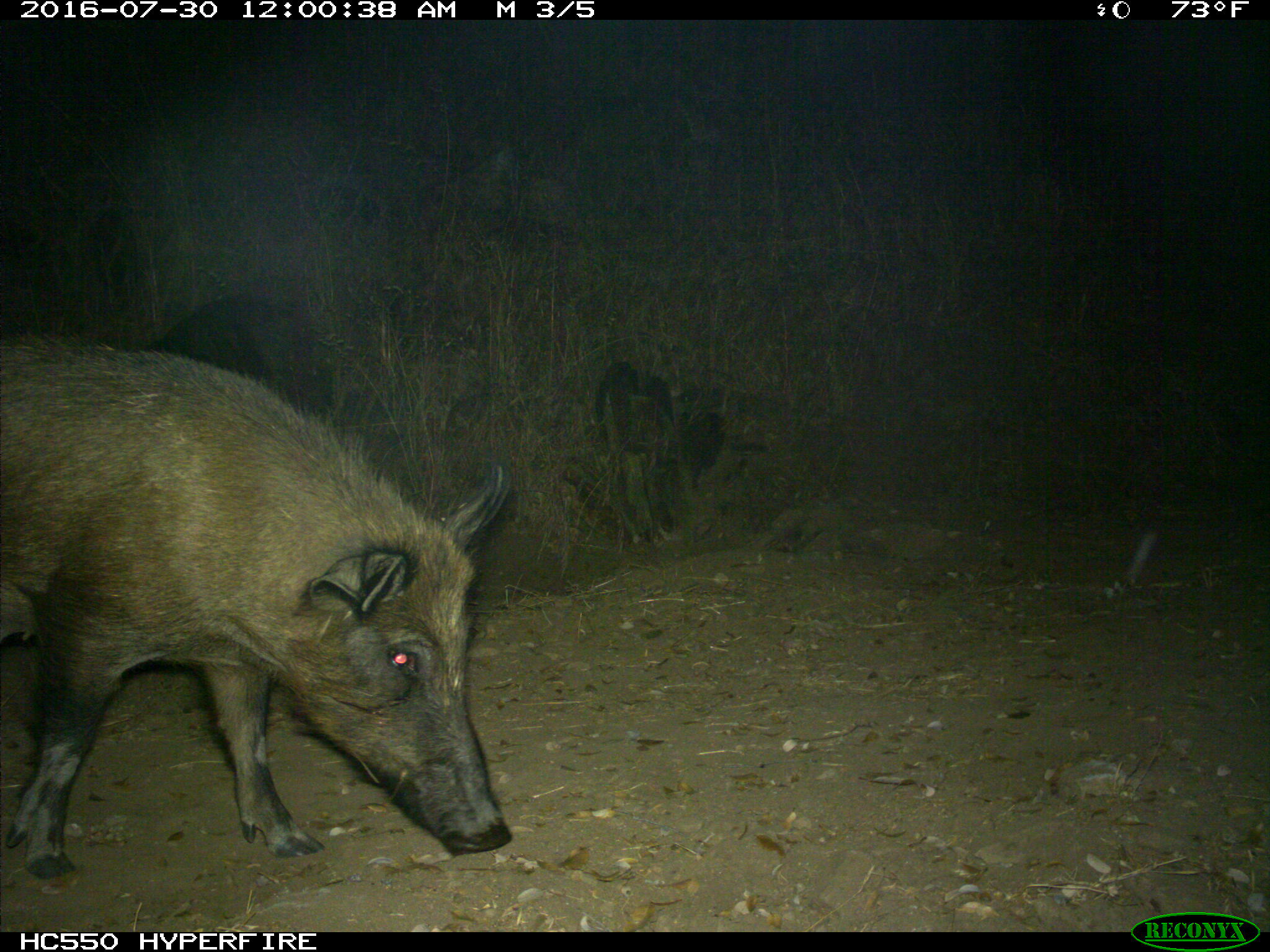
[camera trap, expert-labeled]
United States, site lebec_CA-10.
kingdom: Animalia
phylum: Chordata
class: Mammalia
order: Artiodactyla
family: Suidae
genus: Sus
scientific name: Sus scrofa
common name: wild boar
Sus scrofa (wild boar).